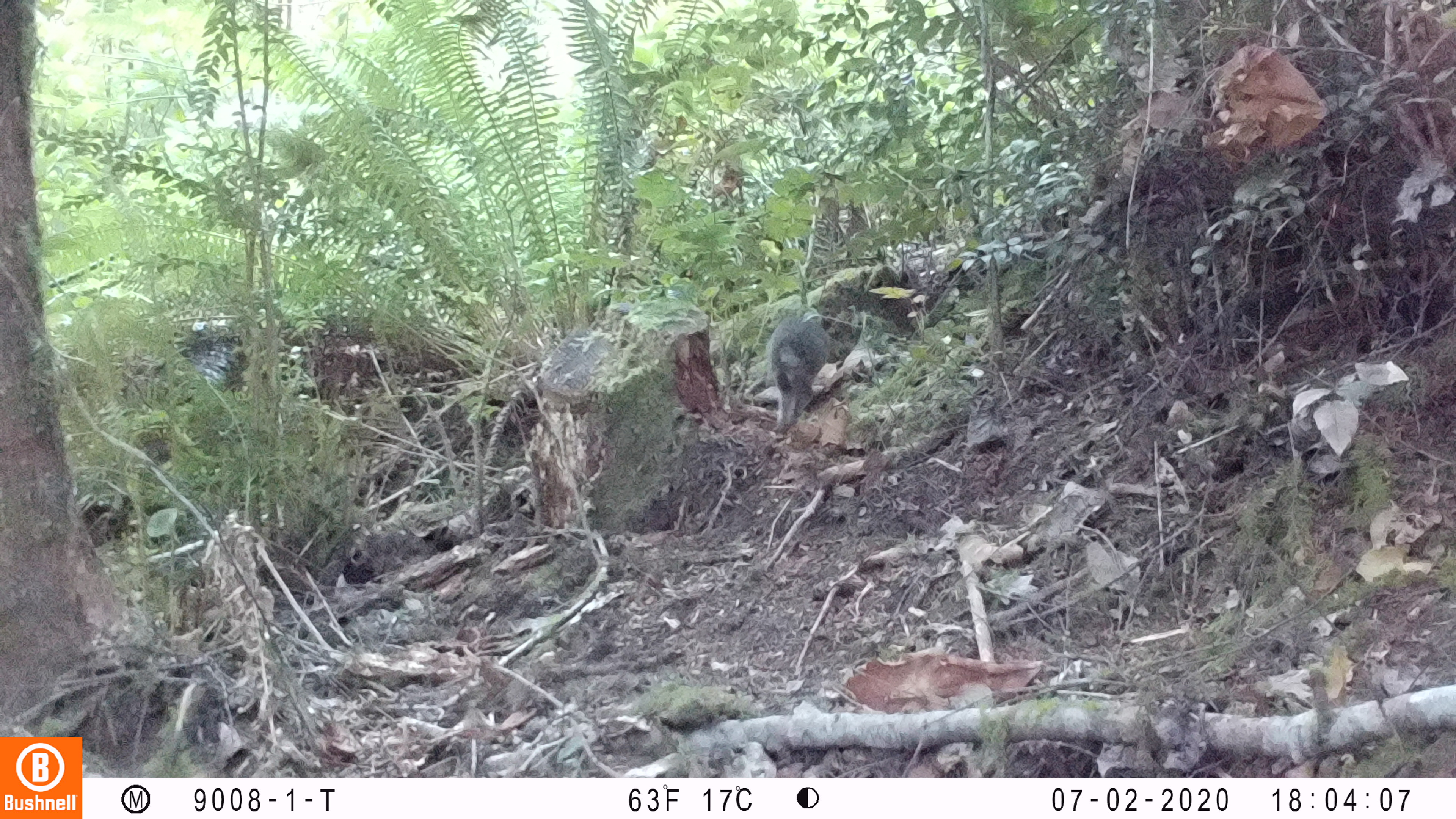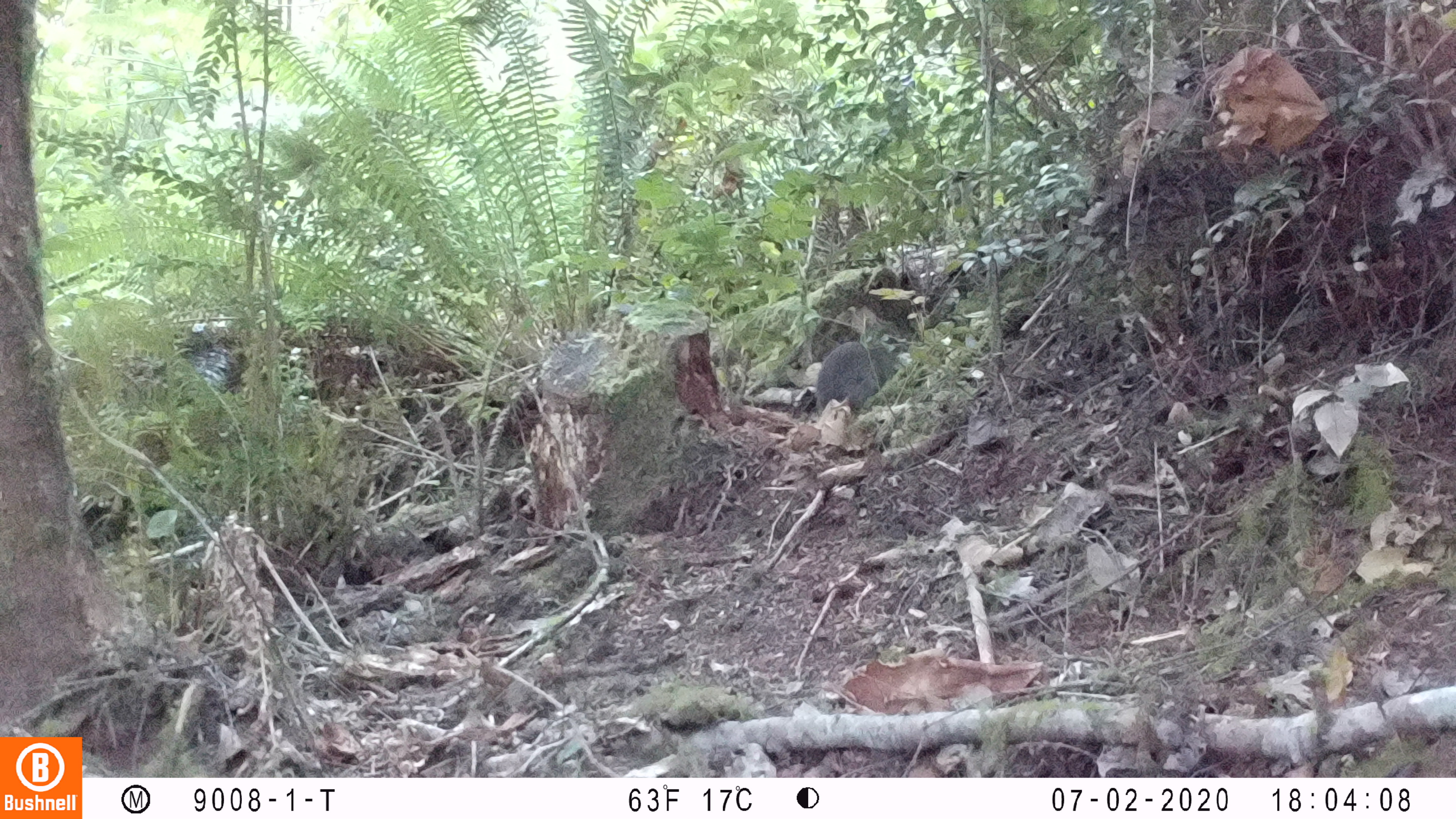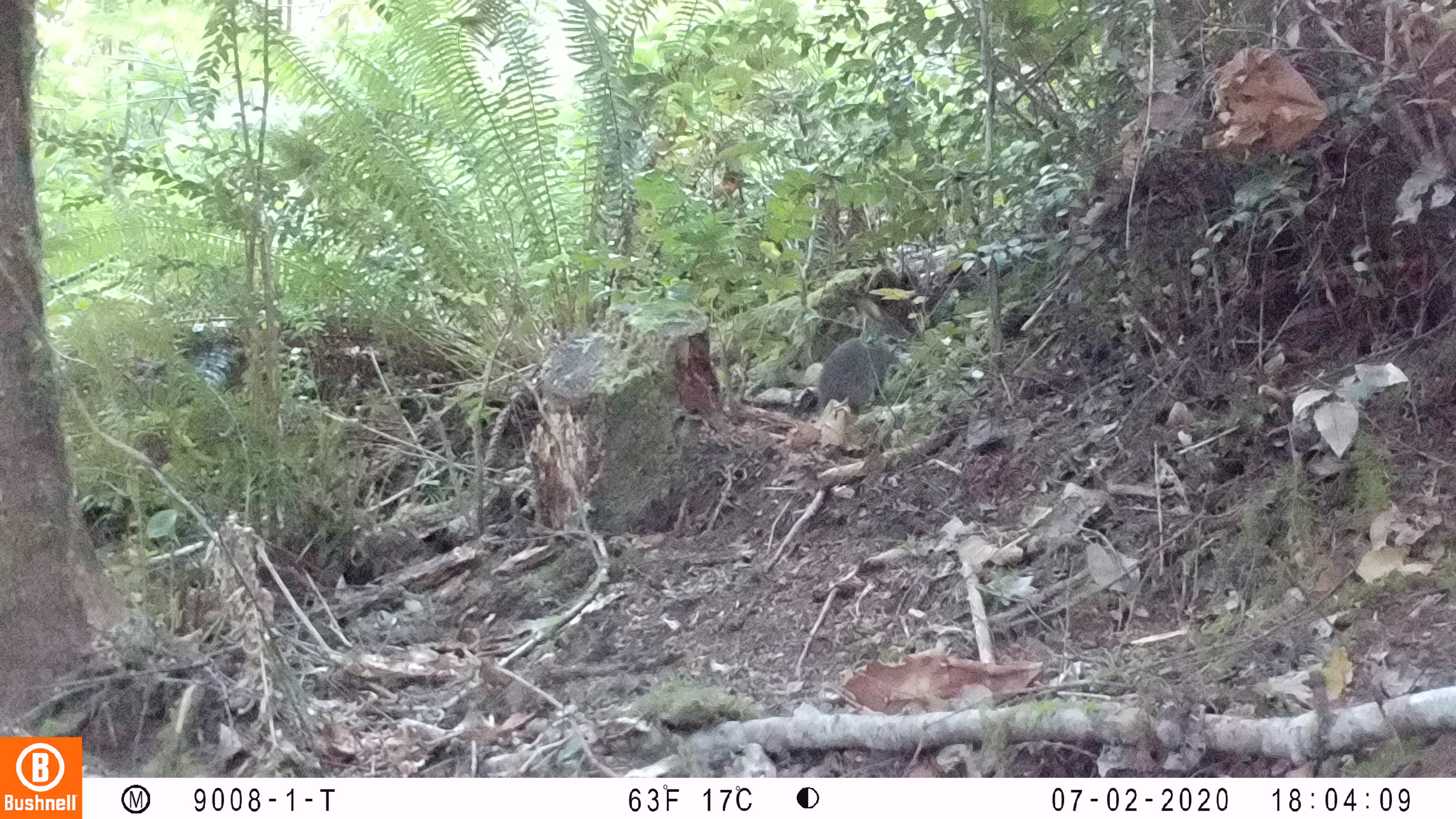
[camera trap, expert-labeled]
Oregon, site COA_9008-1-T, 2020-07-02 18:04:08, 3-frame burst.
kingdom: Animalia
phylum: Chordata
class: Mammalia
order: Lagomorpha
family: Leporidae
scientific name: Leporidae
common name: hares and rabbits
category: leporidae family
Leporidae family (hares and rabbits) (Leporidae).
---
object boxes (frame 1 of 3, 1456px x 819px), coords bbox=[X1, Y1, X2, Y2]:
leporidae family: bbox=[766, 305, 833, 435]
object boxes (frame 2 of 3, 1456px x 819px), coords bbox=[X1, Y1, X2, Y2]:
leporidae family: bbox=[815, 339, 896, 422]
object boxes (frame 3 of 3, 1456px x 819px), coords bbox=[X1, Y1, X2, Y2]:
leporidae family: bbox=[821, 311, 893, 421]